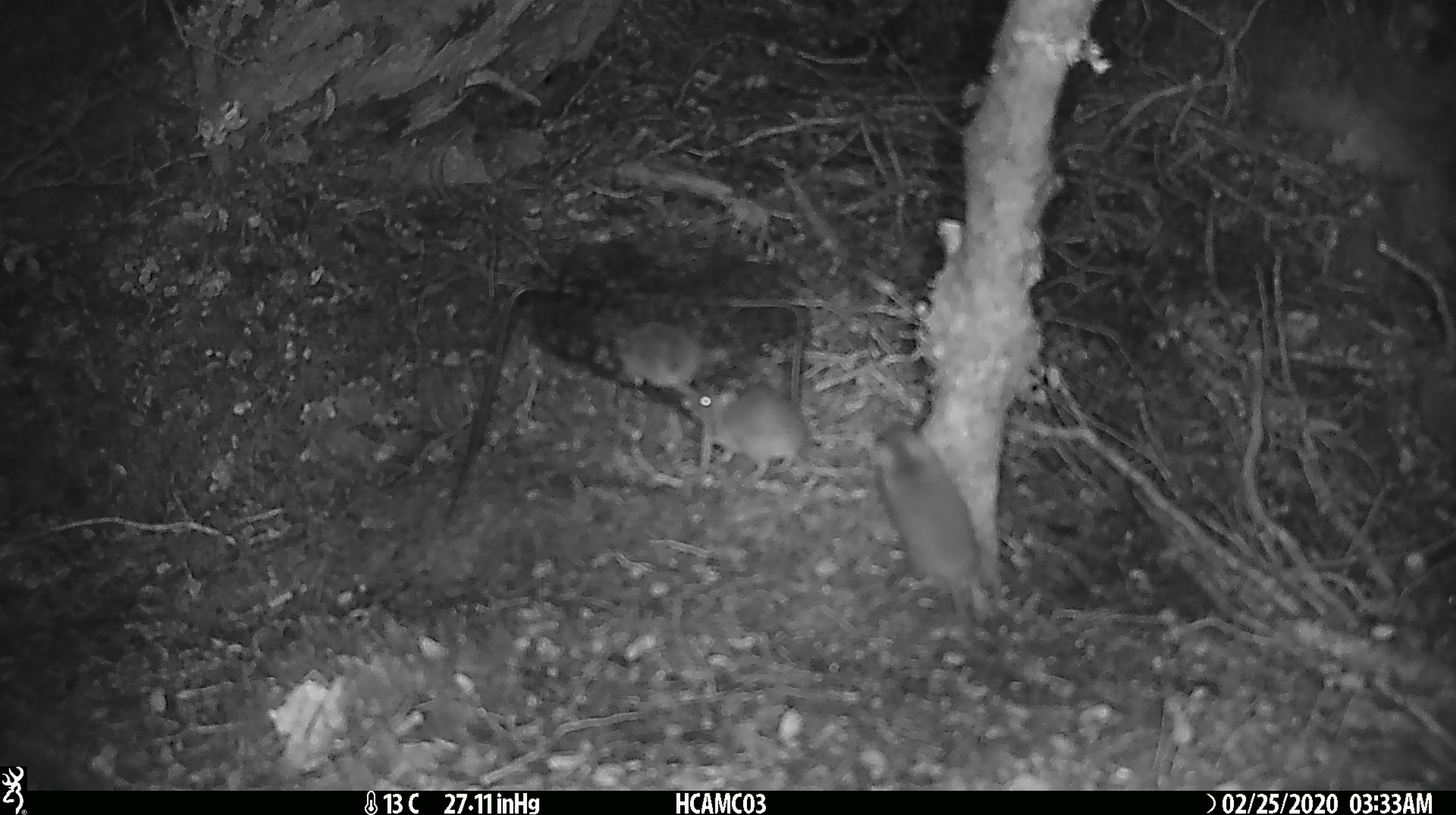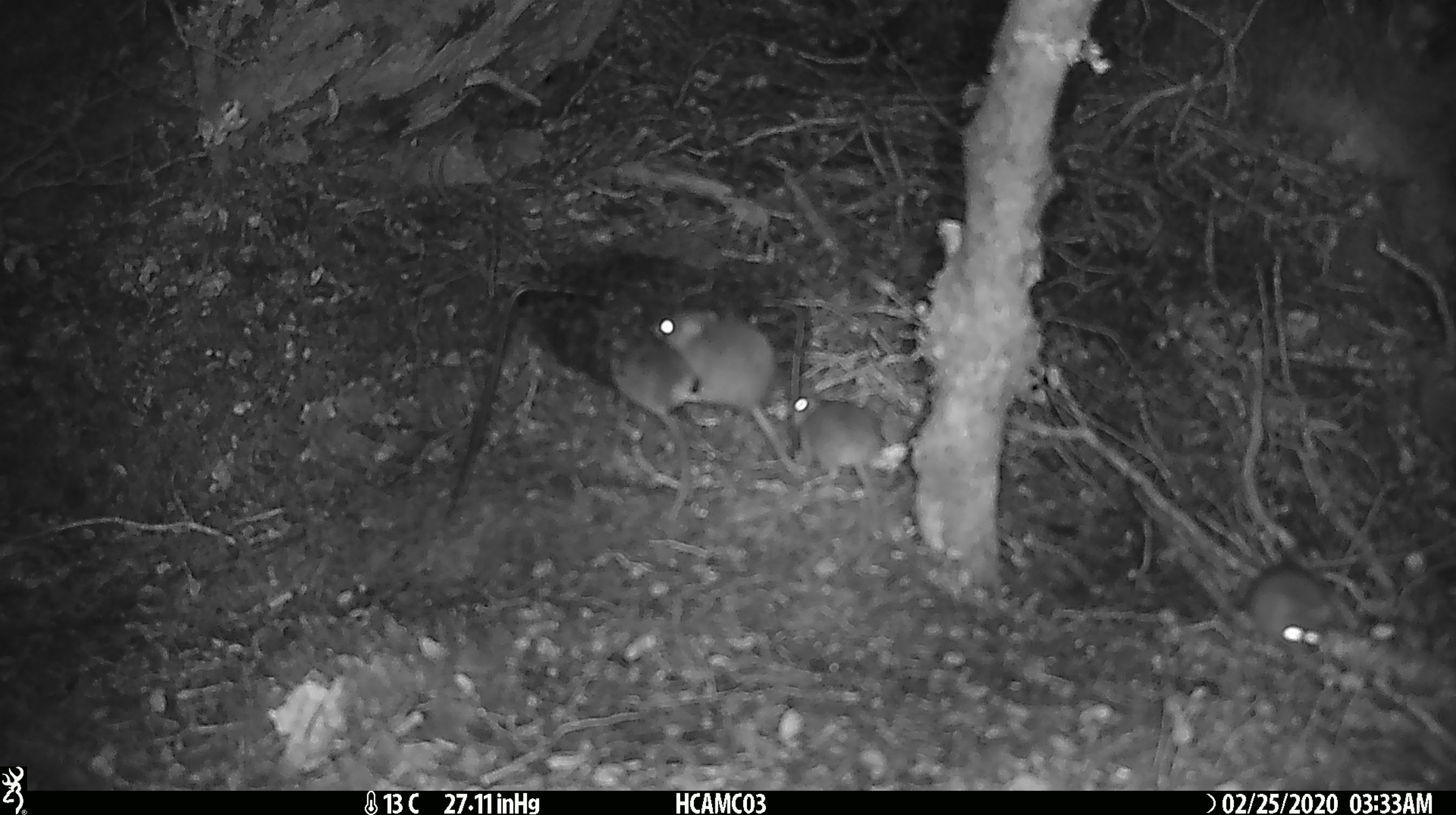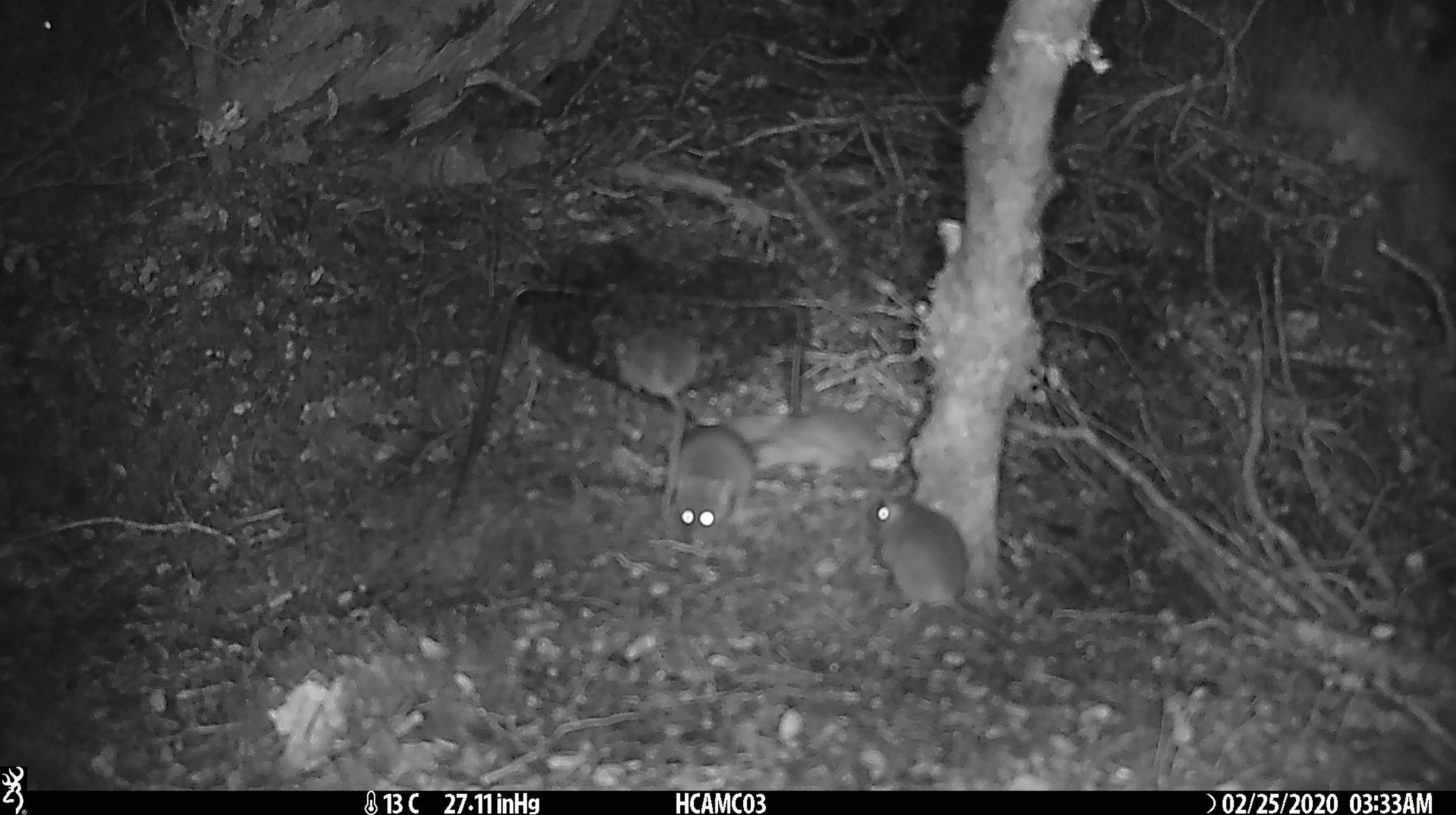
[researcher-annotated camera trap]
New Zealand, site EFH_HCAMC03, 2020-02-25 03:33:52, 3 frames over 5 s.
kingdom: Animalia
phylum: Chordata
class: Mammalia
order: Rodentia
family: Muridae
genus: Mus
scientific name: Mus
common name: mouse